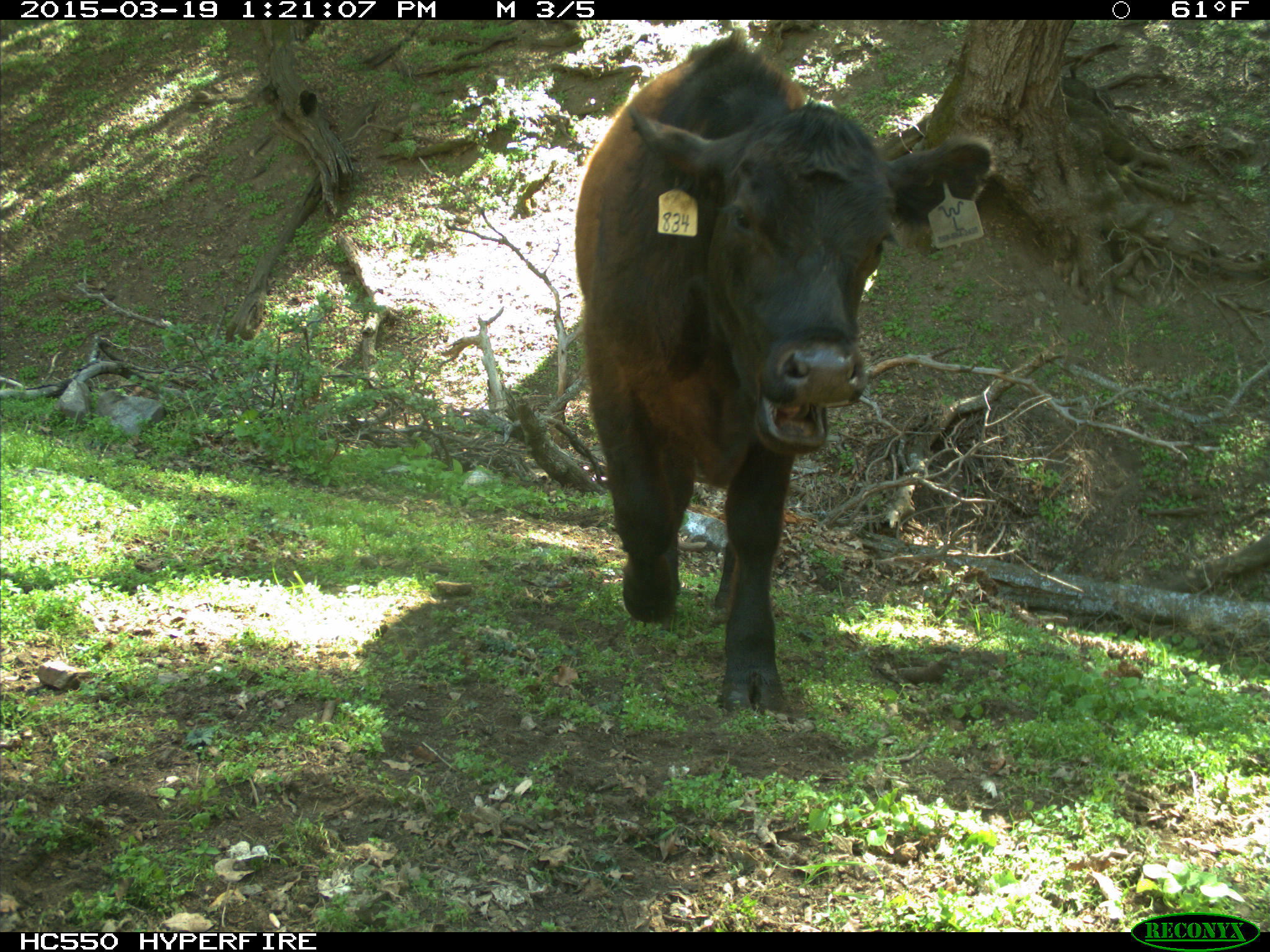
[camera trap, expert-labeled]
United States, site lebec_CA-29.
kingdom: Animalia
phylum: Chordata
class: Mammalia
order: Artiodactyla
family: Bovidae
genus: Bos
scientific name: Bos taurus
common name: domestic cow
Bos taurus (domestic cow).